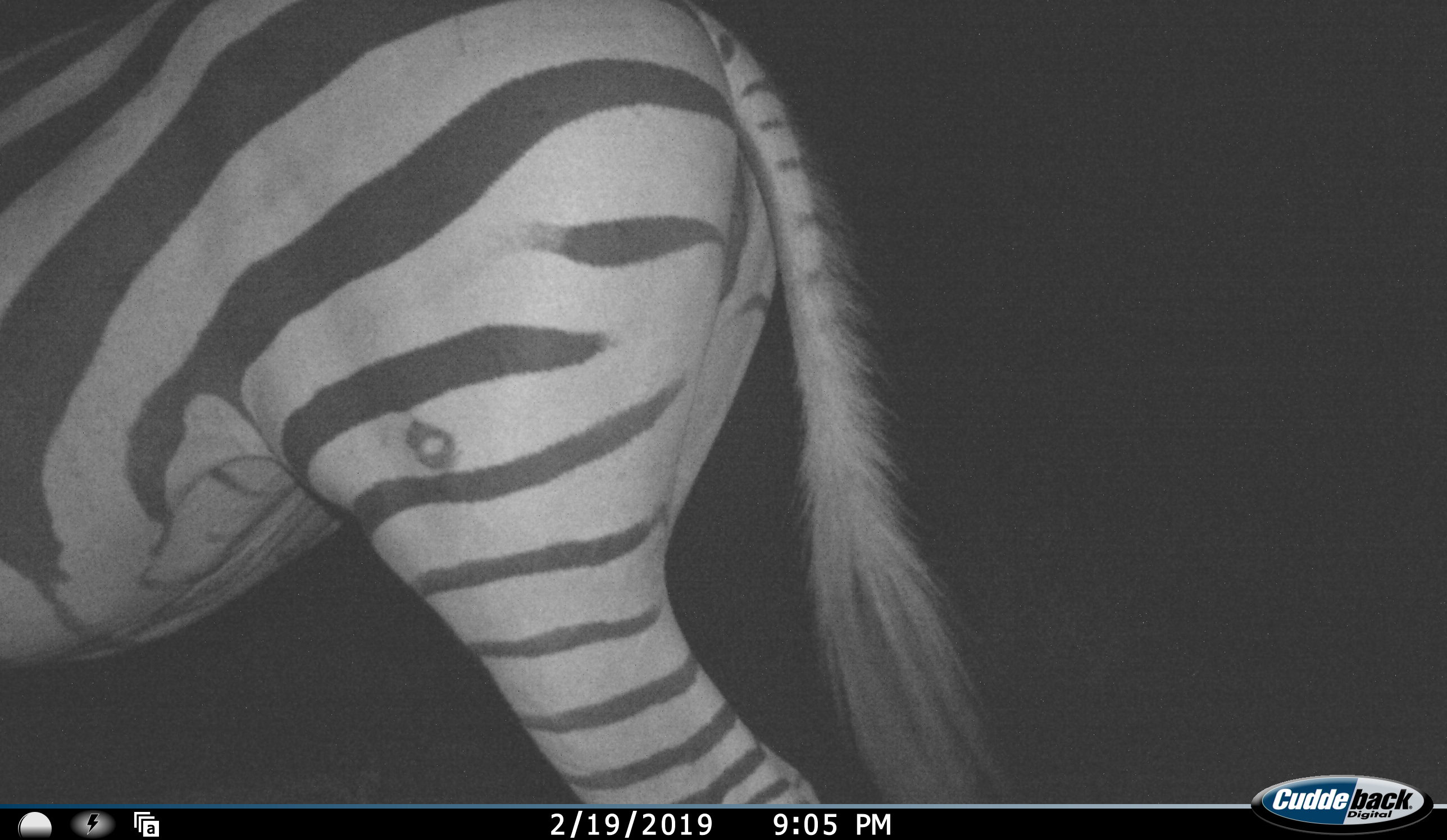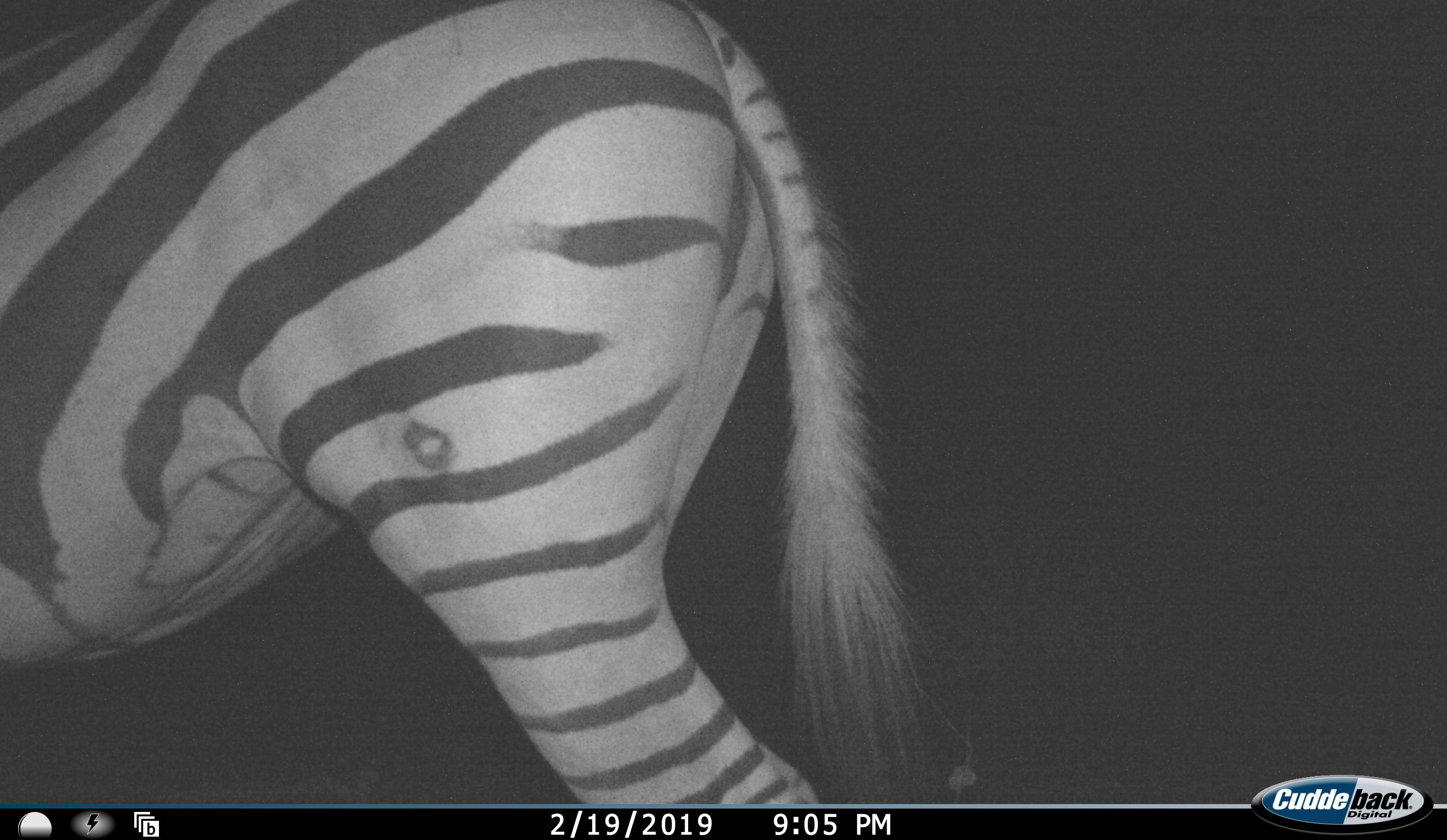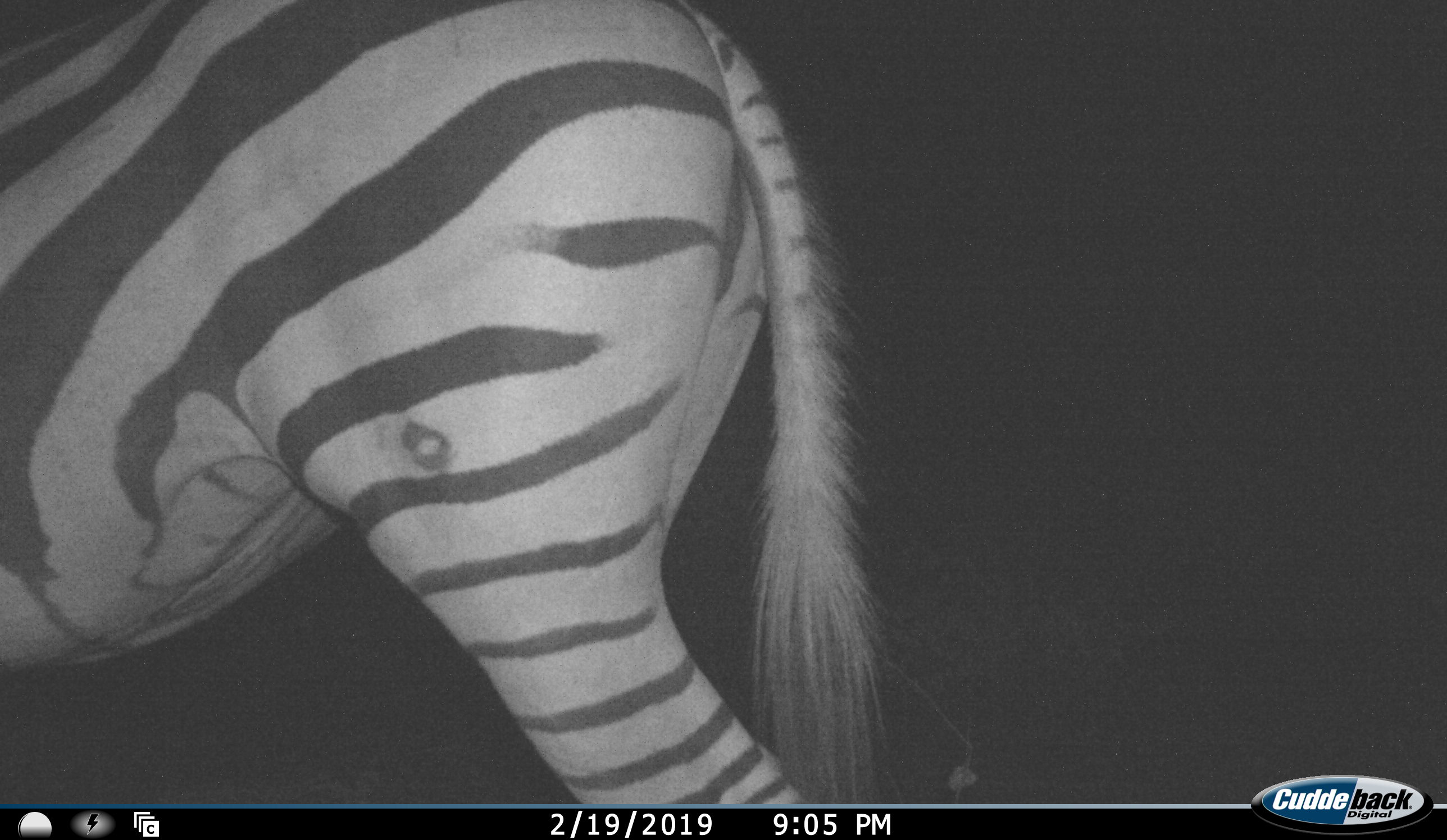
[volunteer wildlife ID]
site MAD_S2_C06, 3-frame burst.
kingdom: Animalia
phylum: Chordata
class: Mammalia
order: Perissodactyla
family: Equidae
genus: Equus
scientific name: Equus quagga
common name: plains zebra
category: zebraplains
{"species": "zebraplains (plains zebra) (Equus quagga)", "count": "1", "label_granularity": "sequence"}